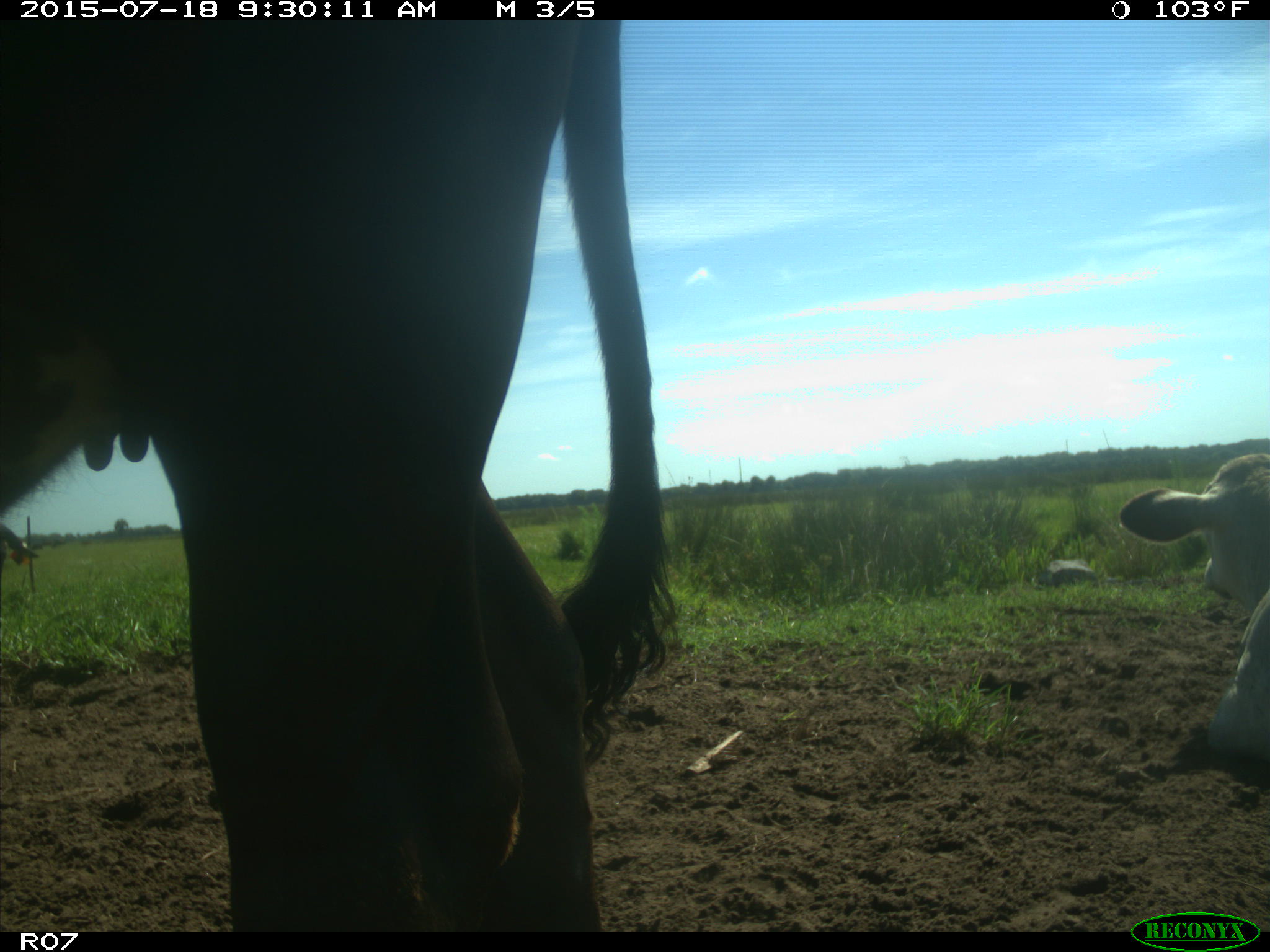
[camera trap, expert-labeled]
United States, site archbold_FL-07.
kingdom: Animalia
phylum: Chordata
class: Mammalia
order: Artiodactyla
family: Bovidae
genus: Bos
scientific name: Bos taurus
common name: domestic cow